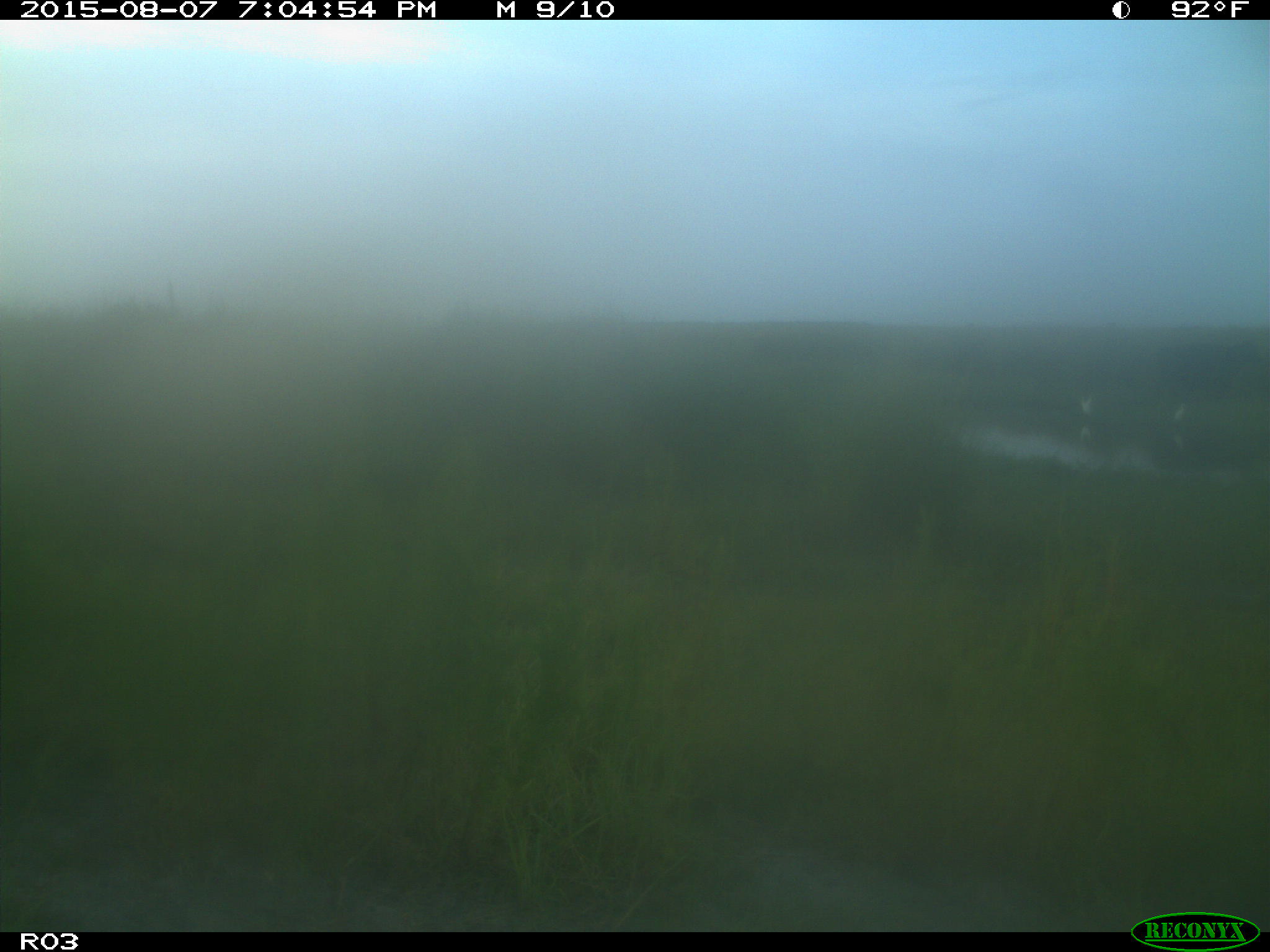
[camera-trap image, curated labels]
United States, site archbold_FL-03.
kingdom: Animalia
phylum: Chordata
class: Mammalia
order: Artiodactyla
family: Bovidae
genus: Bos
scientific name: Bos taurus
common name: domestic cow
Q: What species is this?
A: Bos taurus (domestic cow).